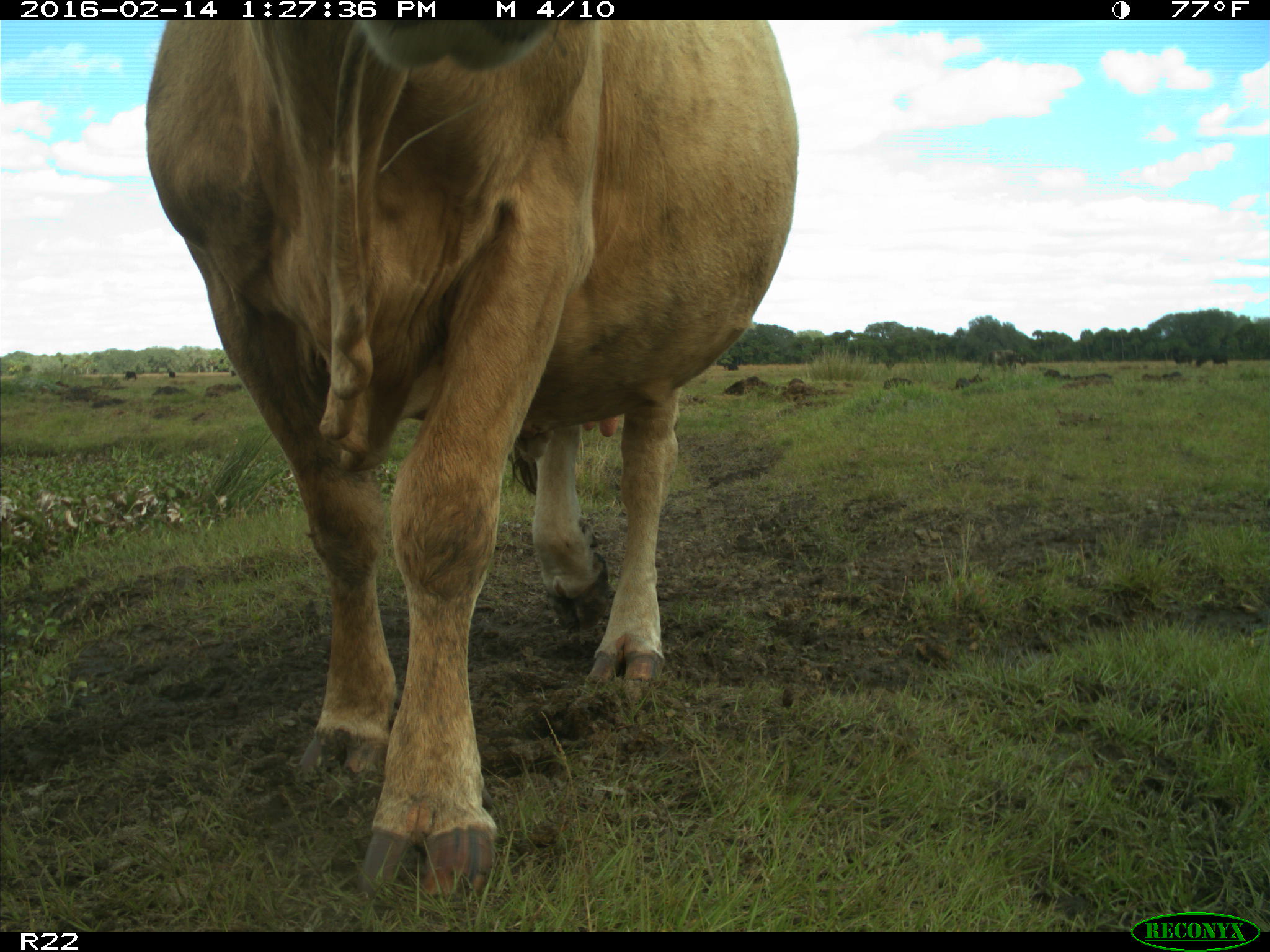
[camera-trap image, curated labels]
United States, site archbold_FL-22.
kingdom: Animalia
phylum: Chordata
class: Mammalia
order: Artiodactyla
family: Bovidae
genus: Bos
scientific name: Bos taurus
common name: domestic cow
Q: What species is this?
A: Bos taurus (domestic cow).